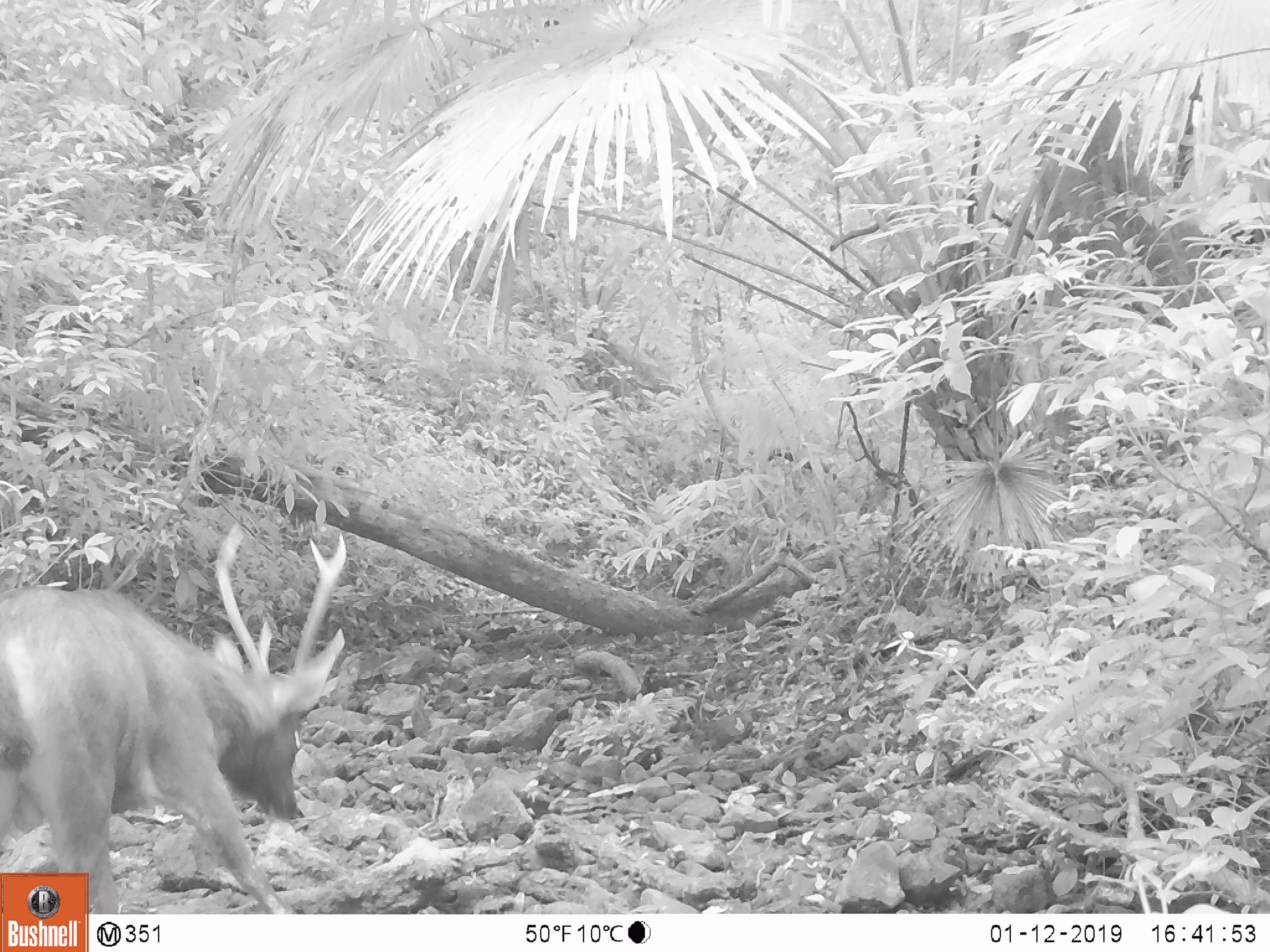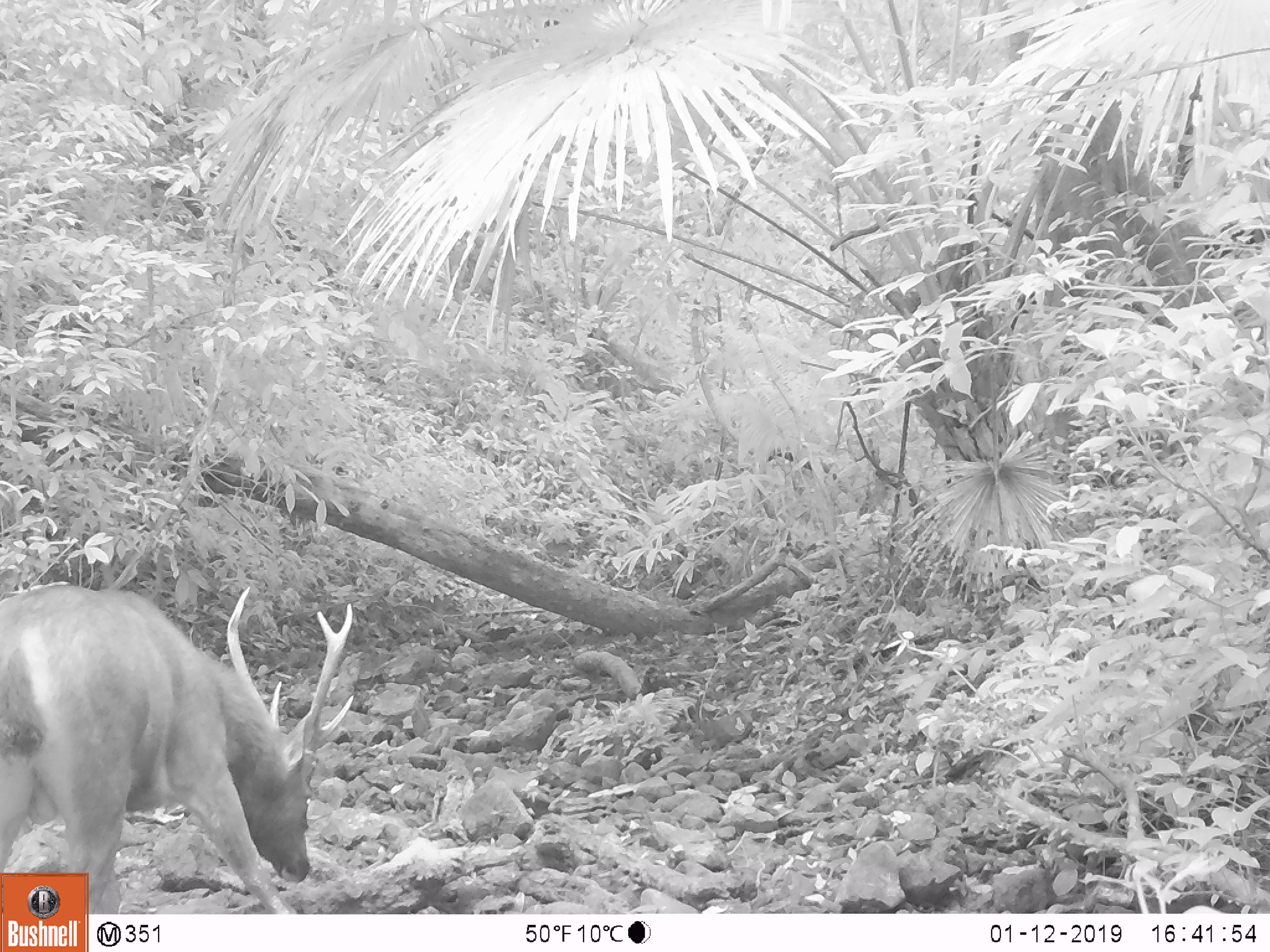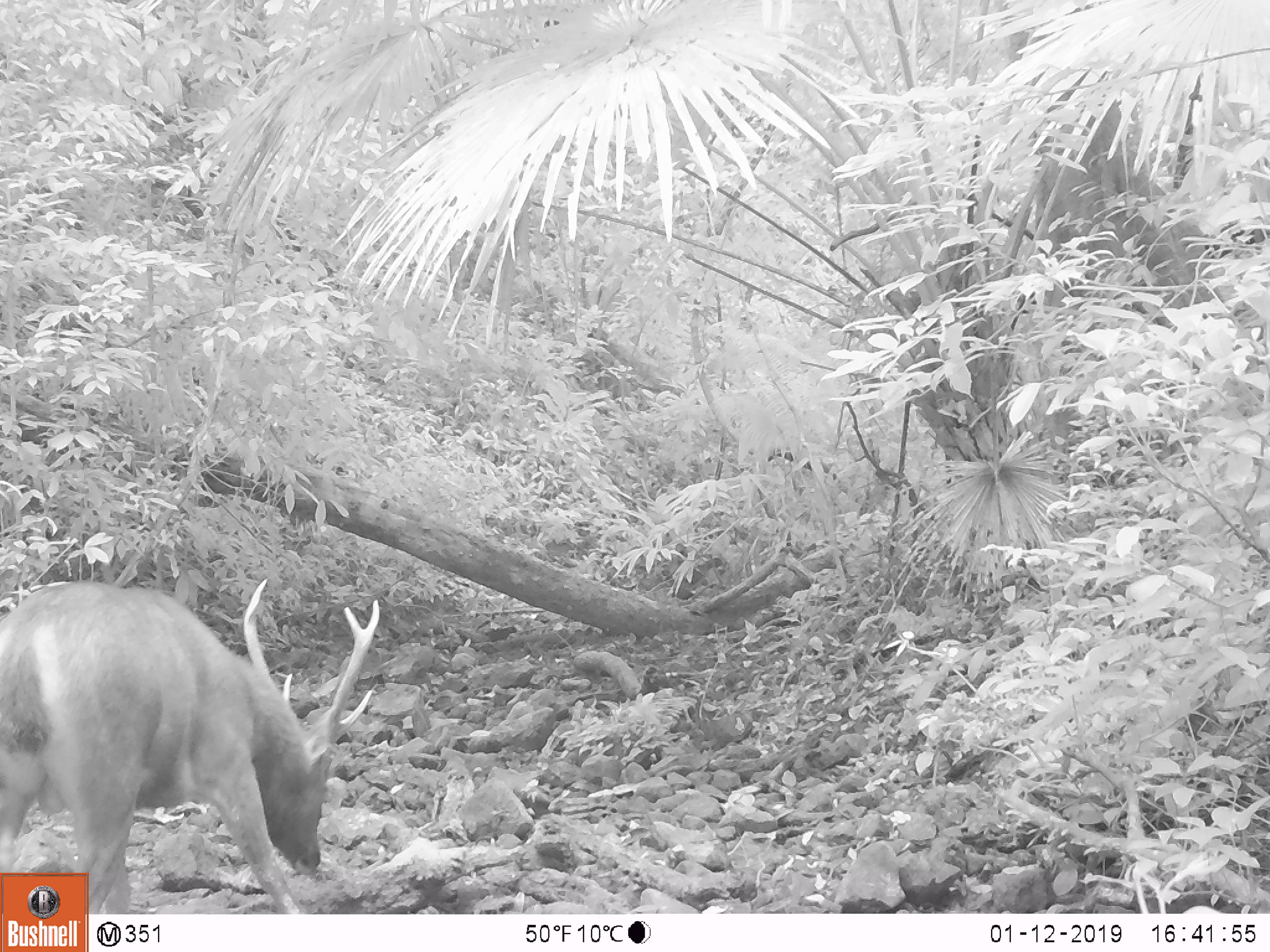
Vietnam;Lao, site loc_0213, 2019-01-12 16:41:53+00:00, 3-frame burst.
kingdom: Animalia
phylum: Chordata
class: Mammalia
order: Artiodactyla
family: Cervidae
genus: Rusa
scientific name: Rusa unicolor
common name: sambar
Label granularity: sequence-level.